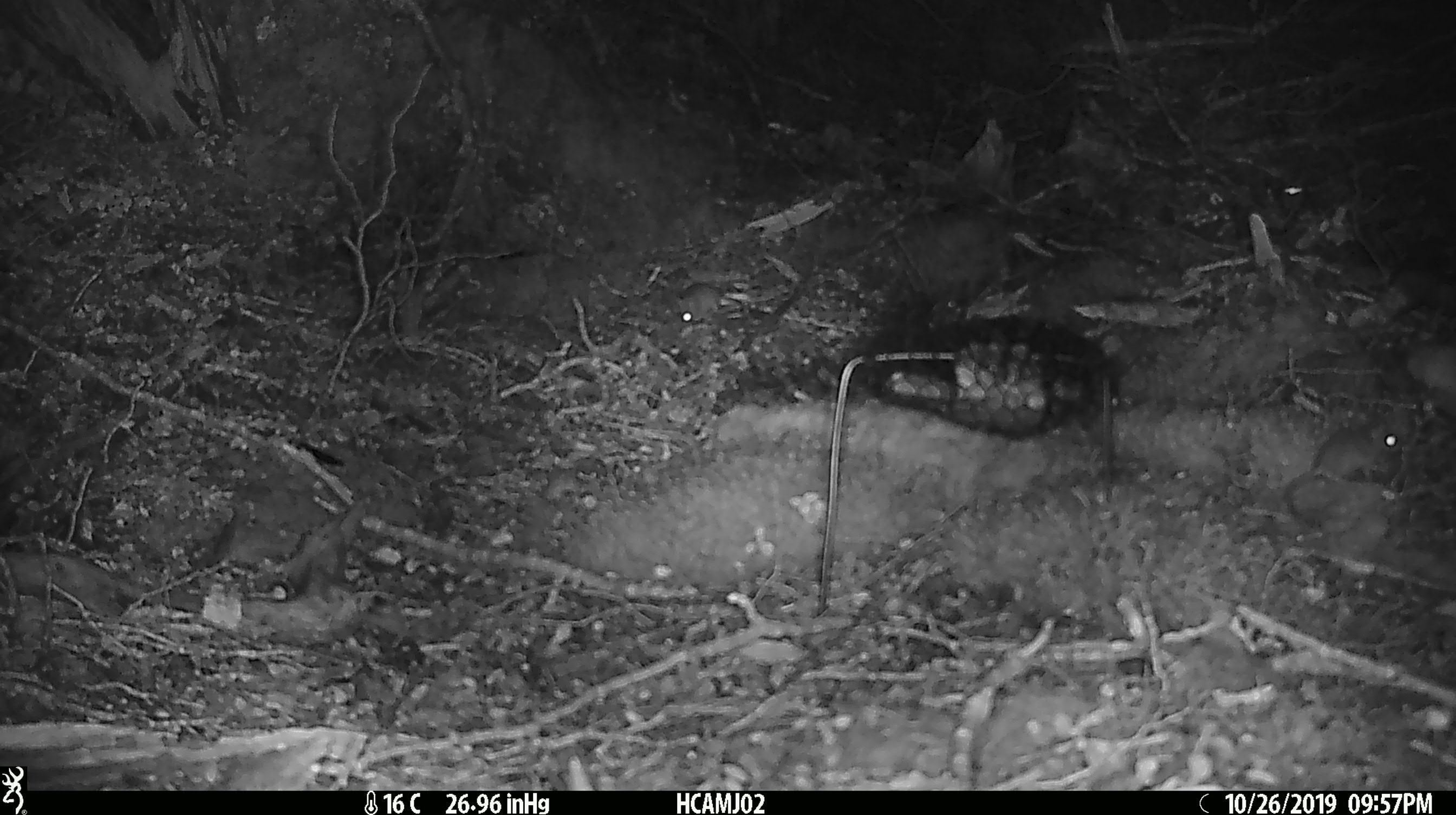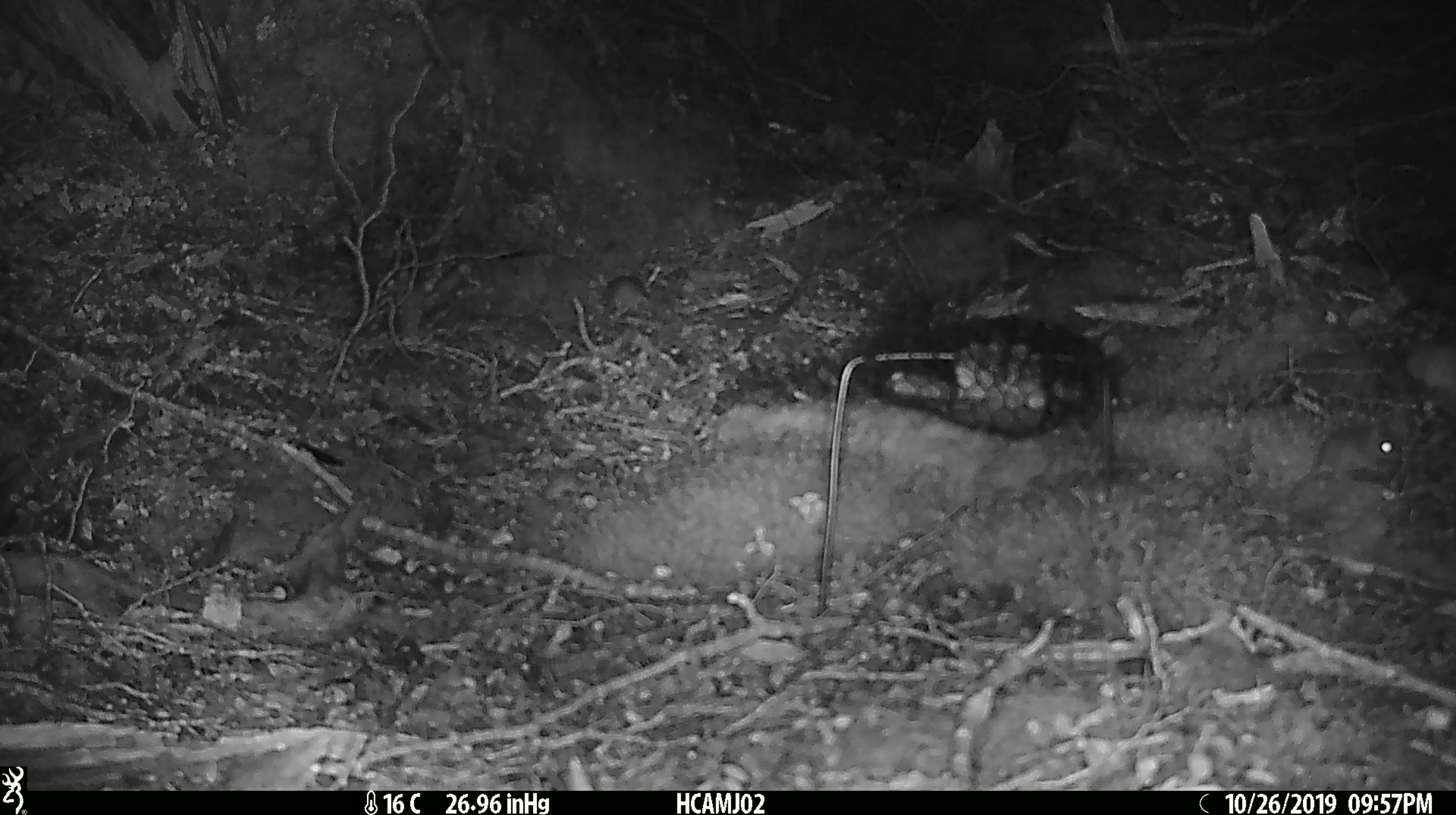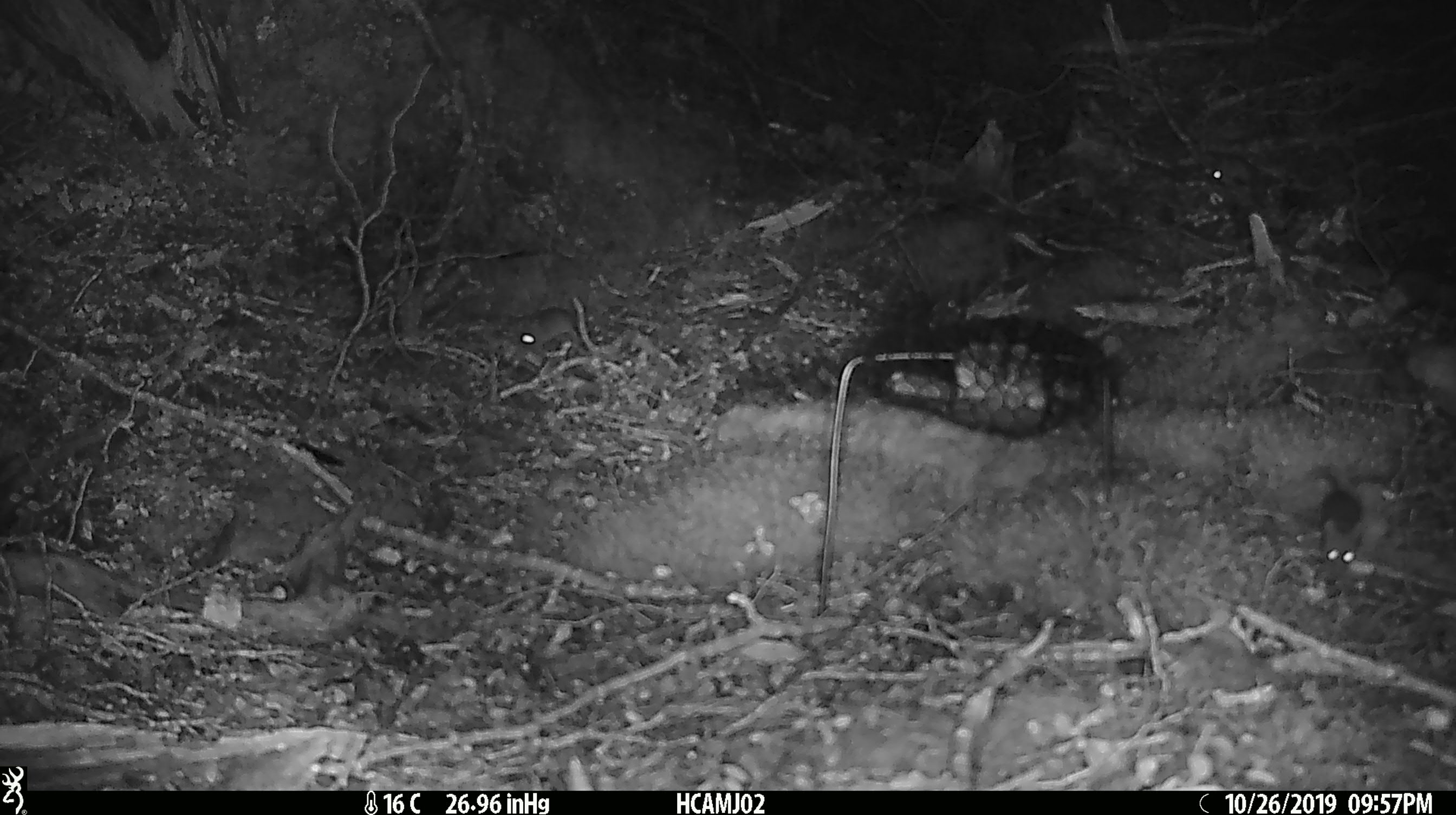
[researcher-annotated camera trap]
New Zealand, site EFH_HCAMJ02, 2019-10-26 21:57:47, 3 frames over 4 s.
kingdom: Animalia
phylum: Chordata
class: Mammalia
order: Rodentia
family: Muridae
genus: Mus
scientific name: Mus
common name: mouse